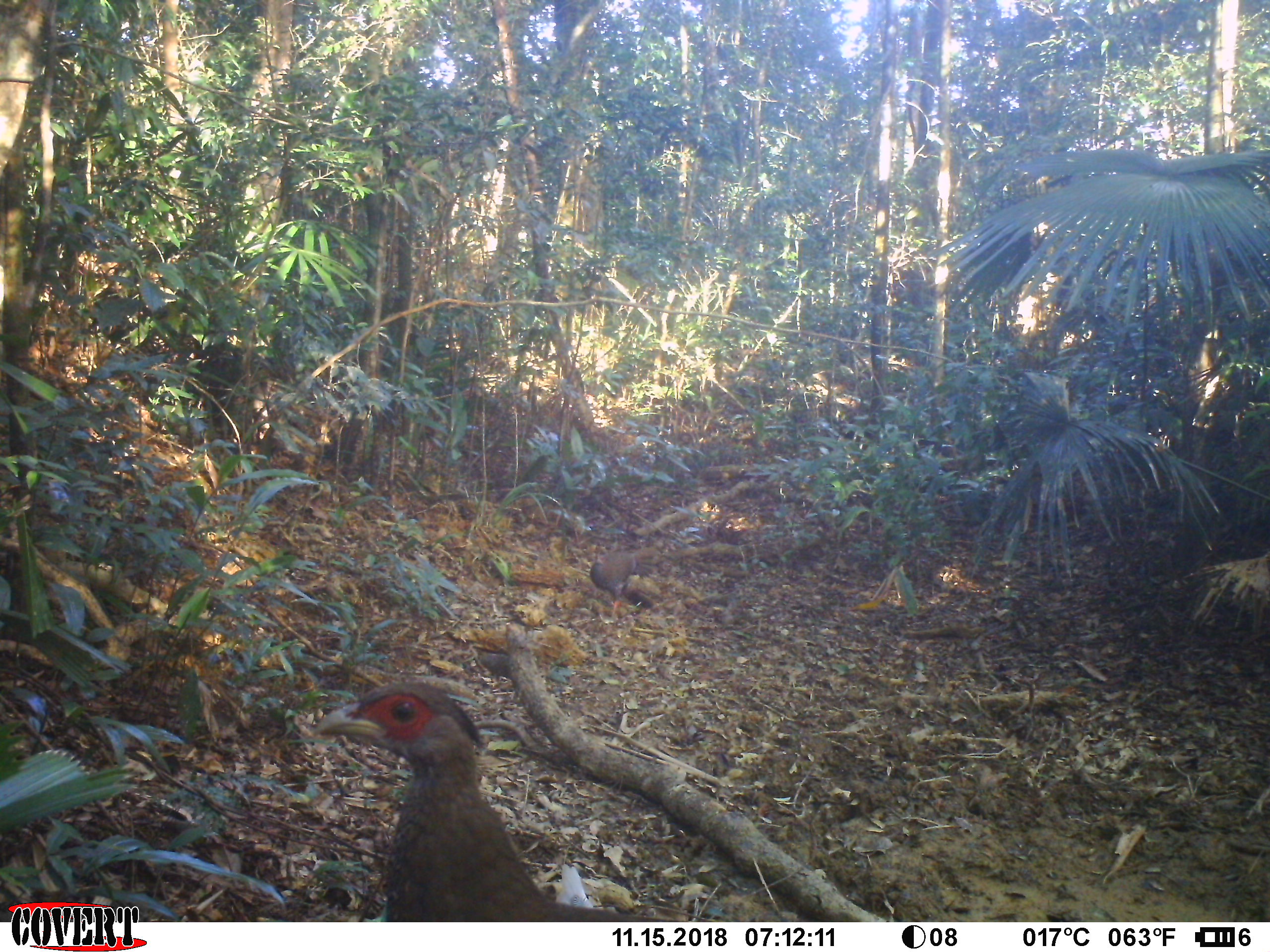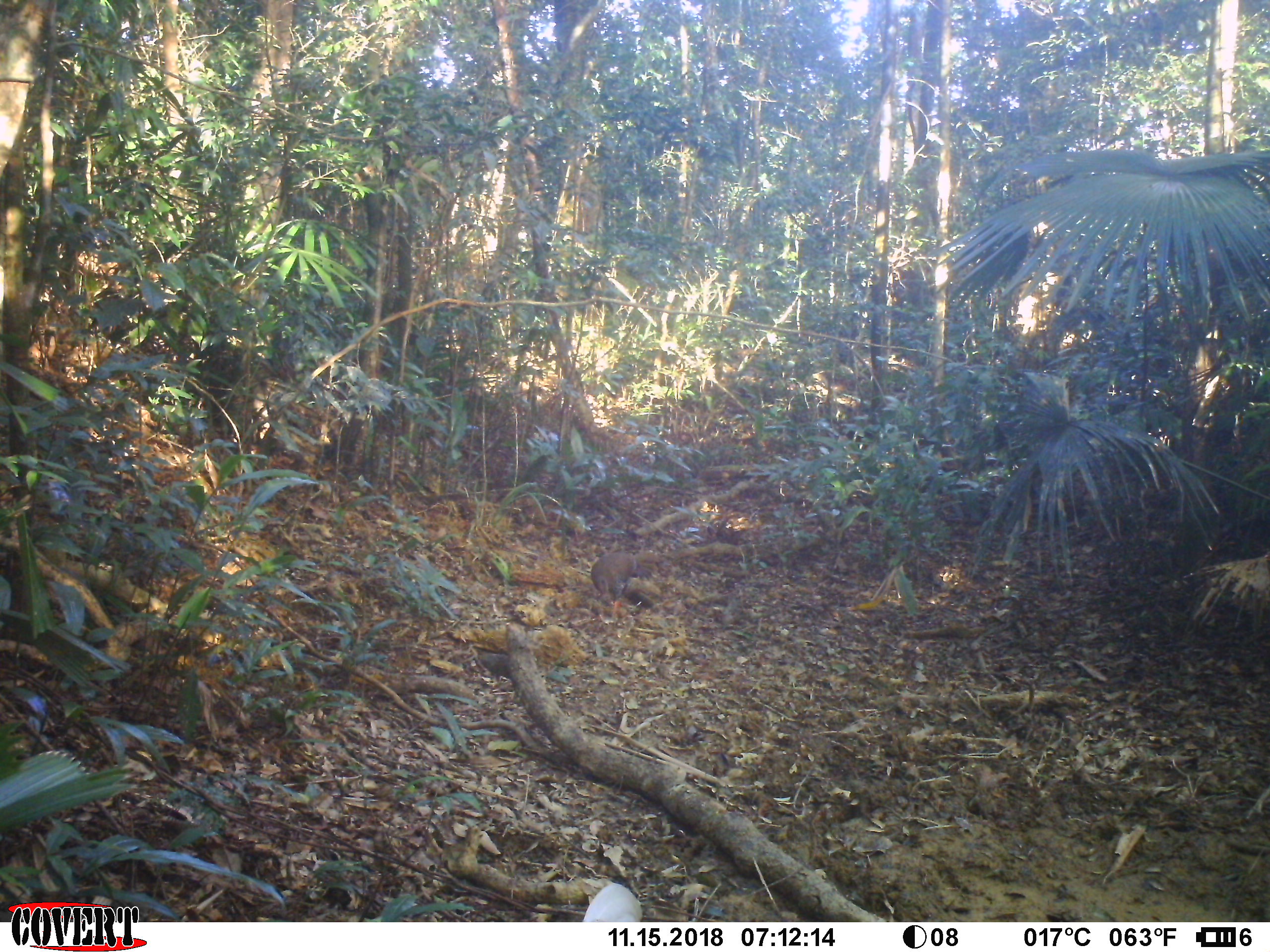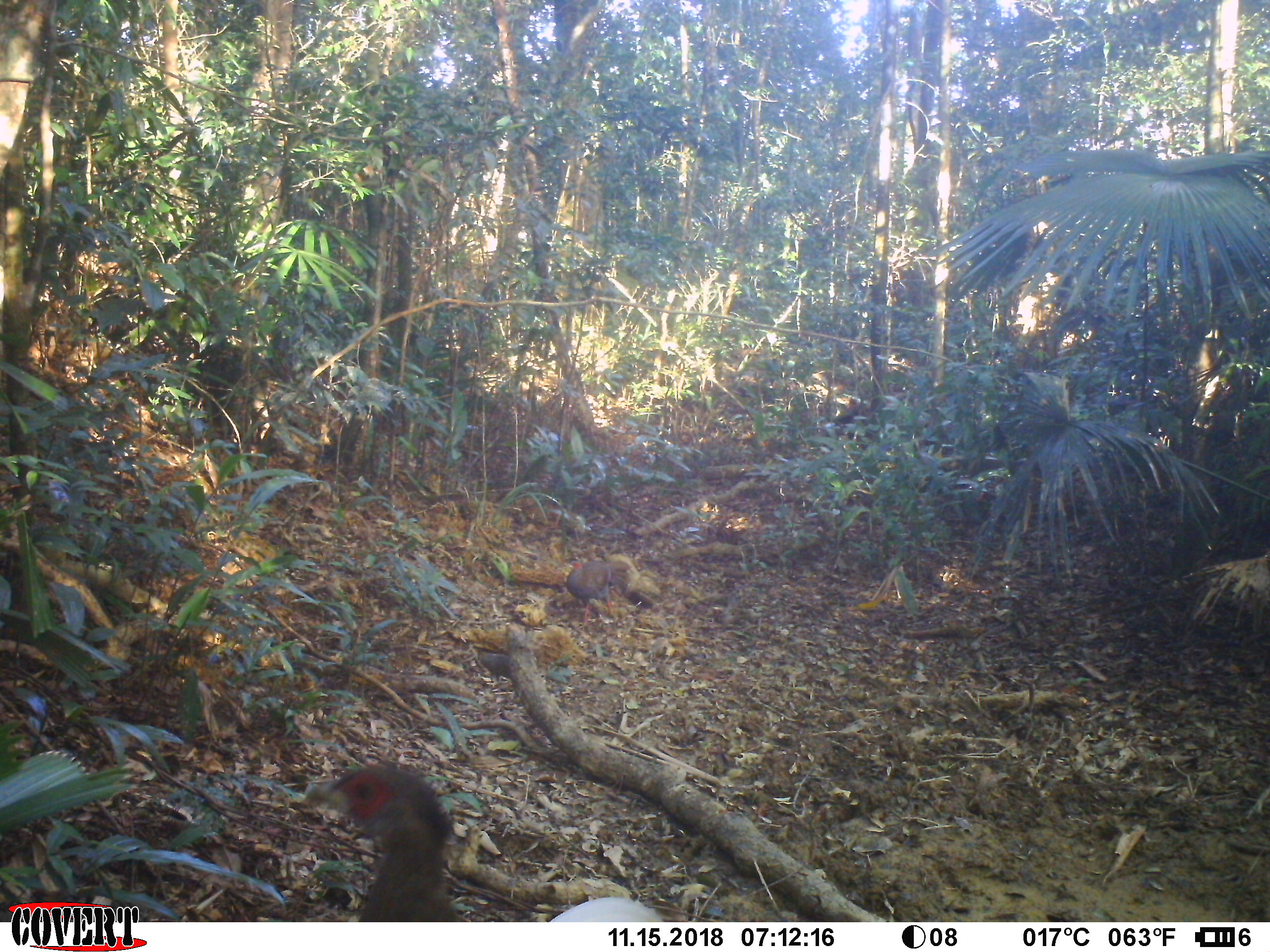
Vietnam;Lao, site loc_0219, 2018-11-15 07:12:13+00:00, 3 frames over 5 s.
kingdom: Animalia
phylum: Chordata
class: Aves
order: Galliformes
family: Phasianidae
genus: Lophura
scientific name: Lophura nycthemera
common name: silver pheasant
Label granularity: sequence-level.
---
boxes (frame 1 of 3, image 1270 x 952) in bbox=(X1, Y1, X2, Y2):
silver pheasant: bbox=(311, 681, 692, 922)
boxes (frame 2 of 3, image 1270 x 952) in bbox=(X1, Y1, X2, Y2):
silver pheasant: bbox=(590, 549, 666, 618)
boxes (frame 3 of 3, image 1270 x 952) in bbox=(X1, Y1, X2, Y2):
silver pheasant: bbox=(299, 763, 663, 921); bbox=(566, 557, 632, 630)